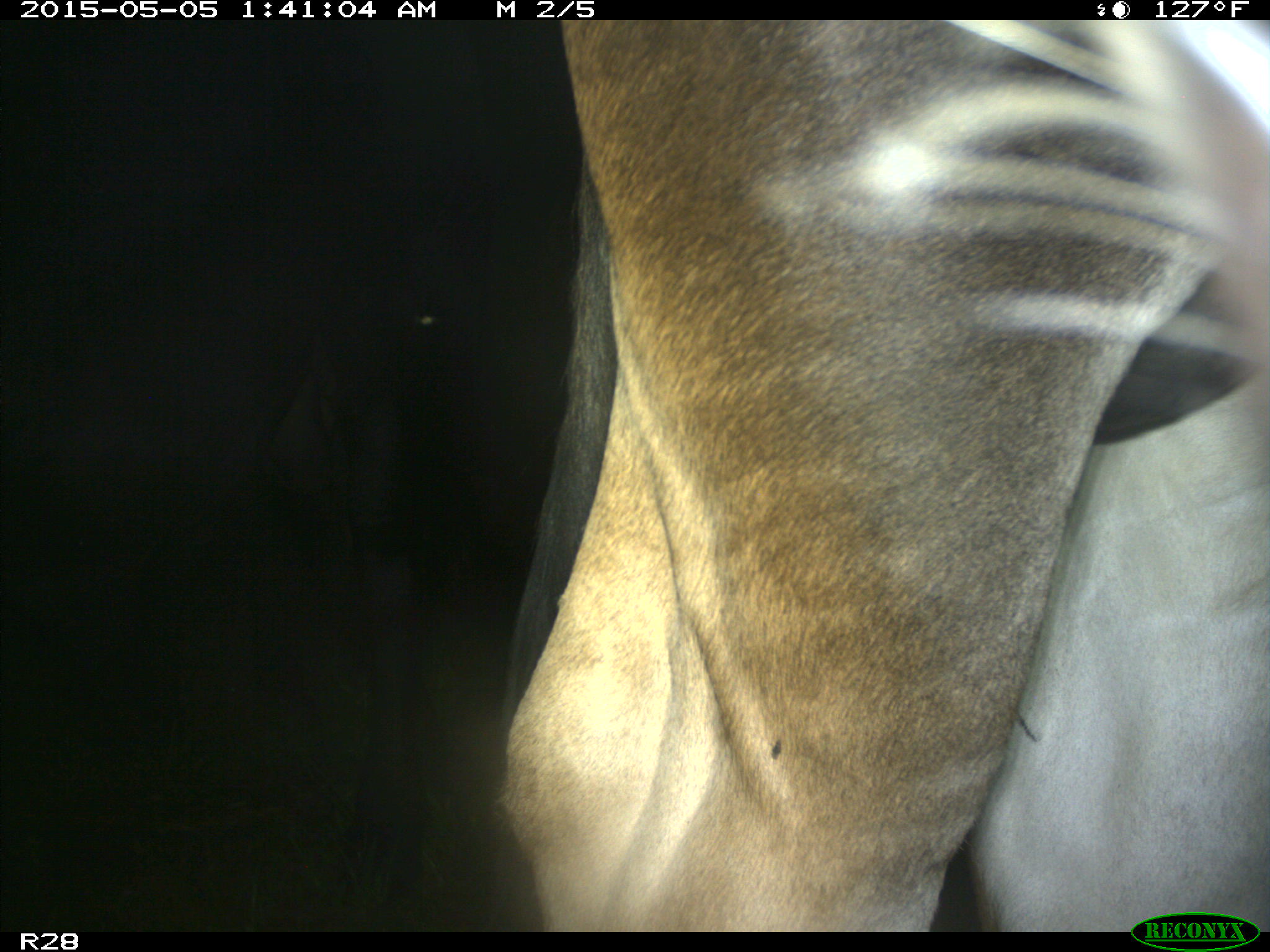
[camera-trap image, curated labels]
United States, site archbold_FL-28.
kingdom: Animalia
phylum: Chordata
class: Mammalia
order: Artiodactyla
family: Bovidae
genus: Bos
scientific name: Bos taurus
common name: domestic cow